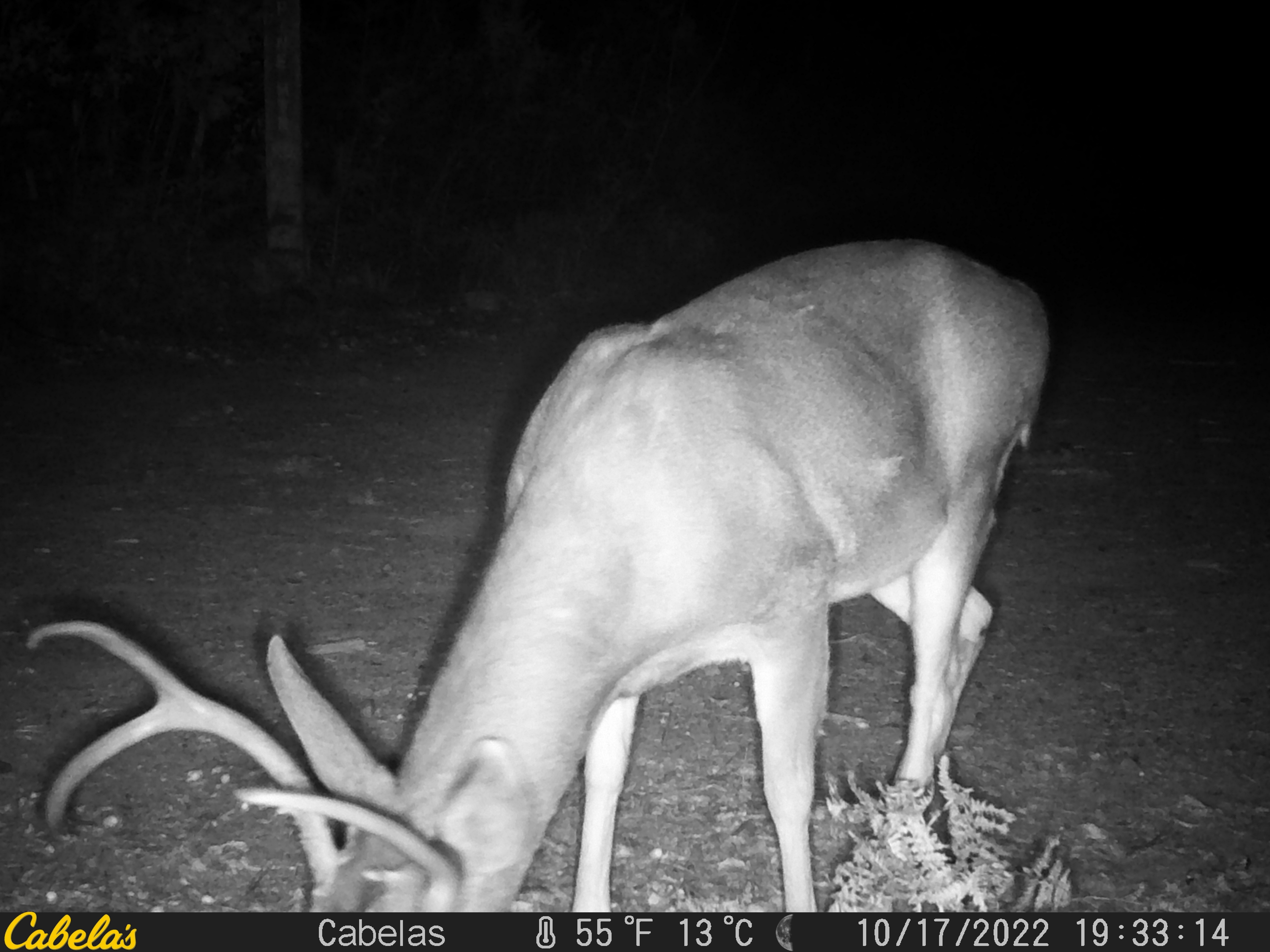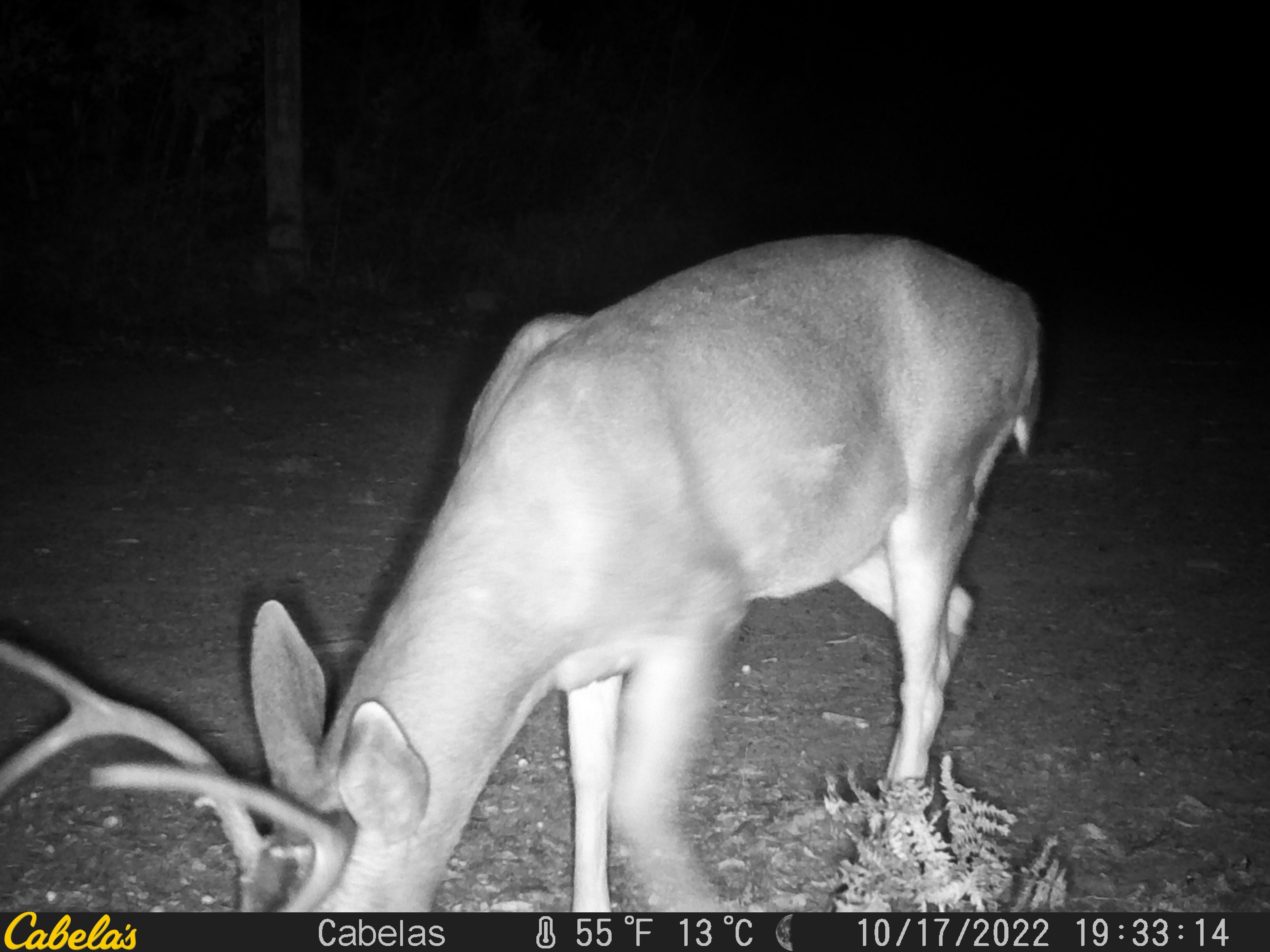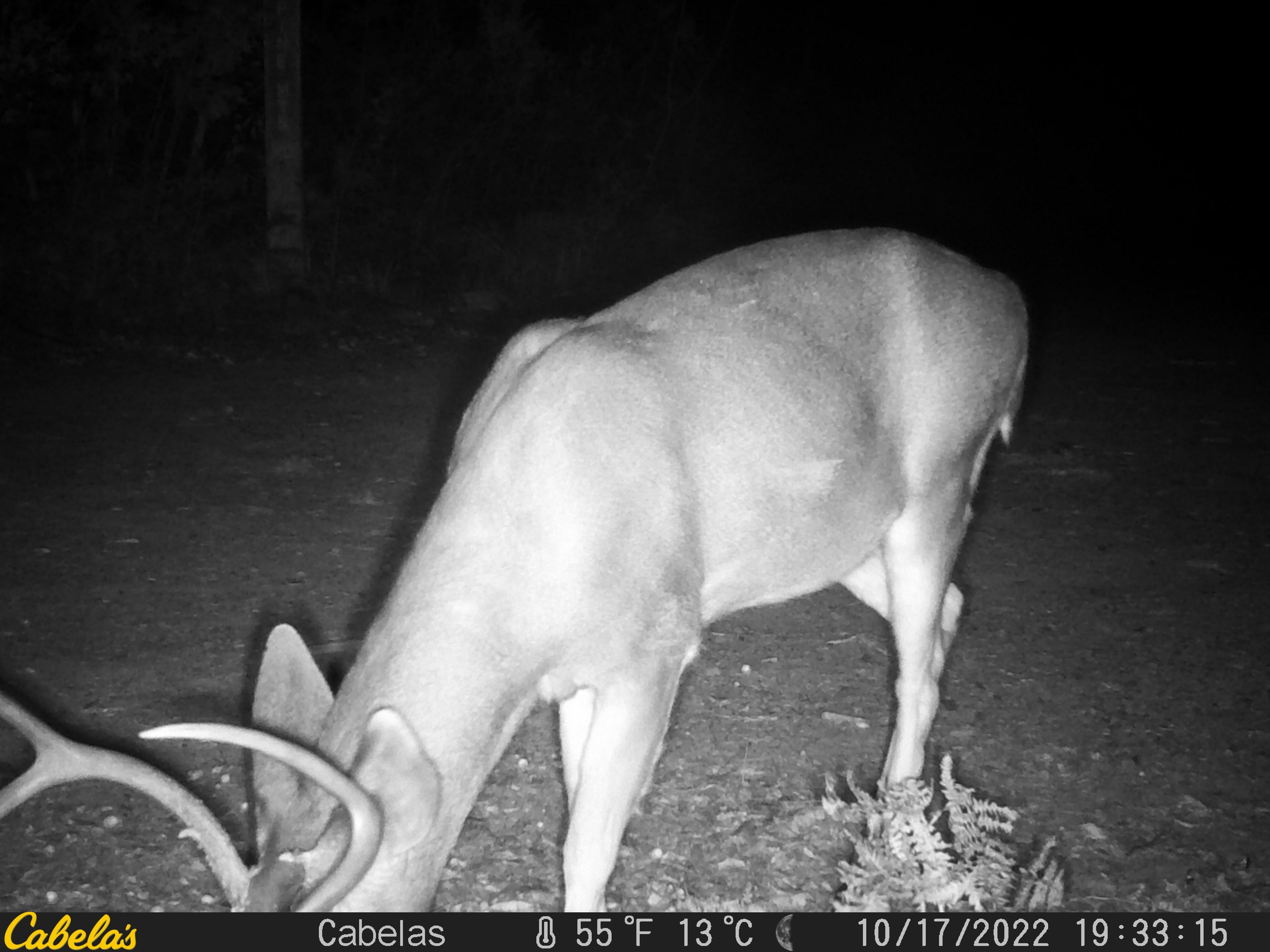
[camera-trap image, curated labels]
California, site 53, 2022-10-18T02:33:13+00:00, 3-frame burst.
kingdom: Animalia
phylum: Chordata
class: Mammalia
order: Artiodactyla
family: Cervidae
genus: Odocoileus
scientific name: Odocoileus hemionus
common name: mule deer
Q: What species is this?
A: Mule deer (Odocoileus hemionus).